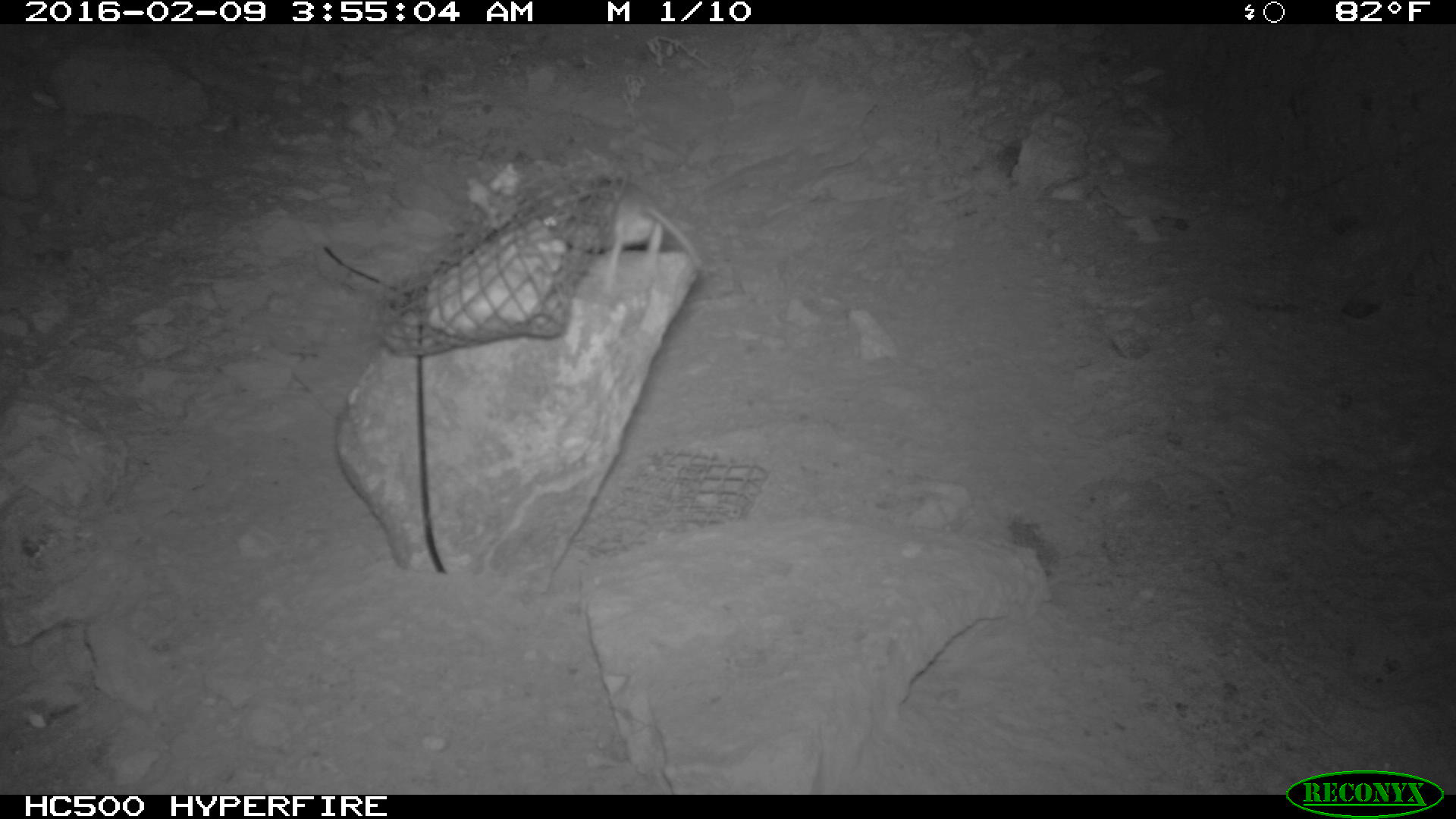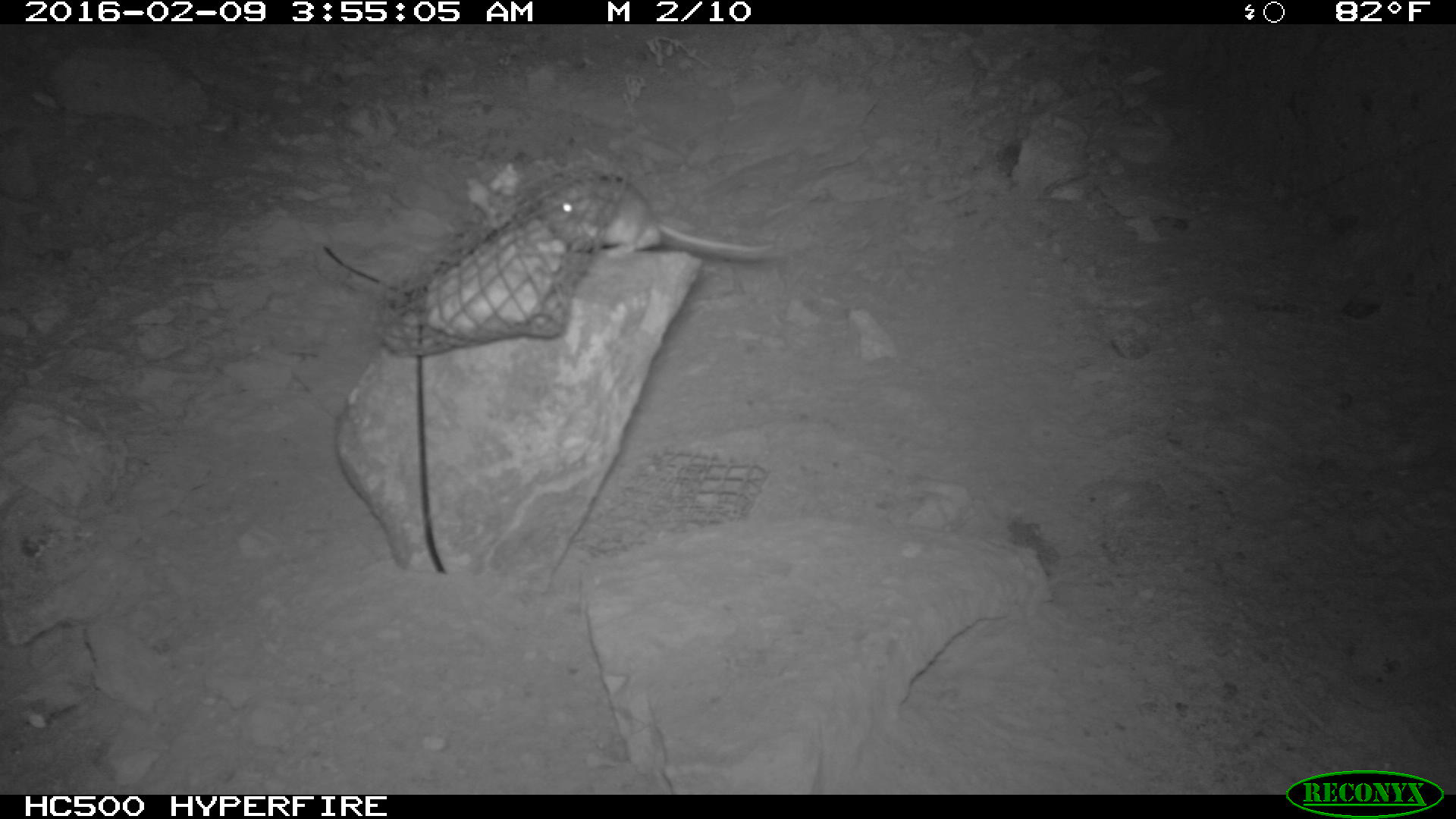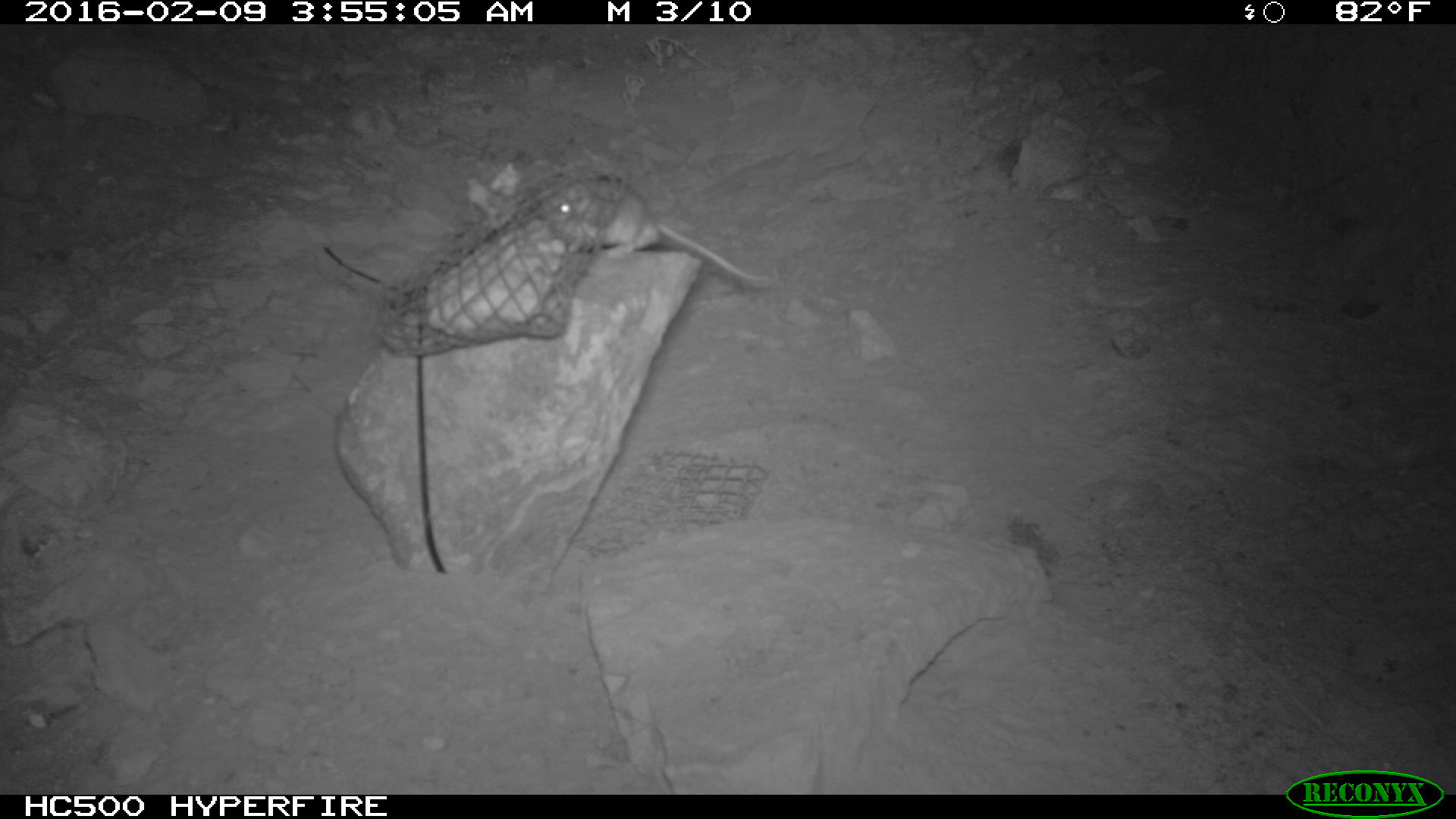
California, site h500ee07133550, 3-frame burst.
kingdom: Animalia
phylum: Chordata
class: Mammalia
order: Rodentia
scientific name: Rodentia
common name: rodent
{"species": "rodent (Rodentia)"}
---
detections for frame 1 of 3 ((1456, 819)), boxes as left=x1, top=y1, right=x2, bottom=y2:
rodent: left=539, top=173, right=707, bottom=293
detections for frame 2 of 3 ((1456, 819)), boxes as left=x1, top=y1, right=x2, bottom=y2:
rodent: left=539, top=172, right=771, bottom=263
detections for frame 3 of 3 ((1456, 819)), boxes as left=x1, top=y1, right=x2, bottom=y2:
rodent: left=541, top=173, right=769, bottom=282